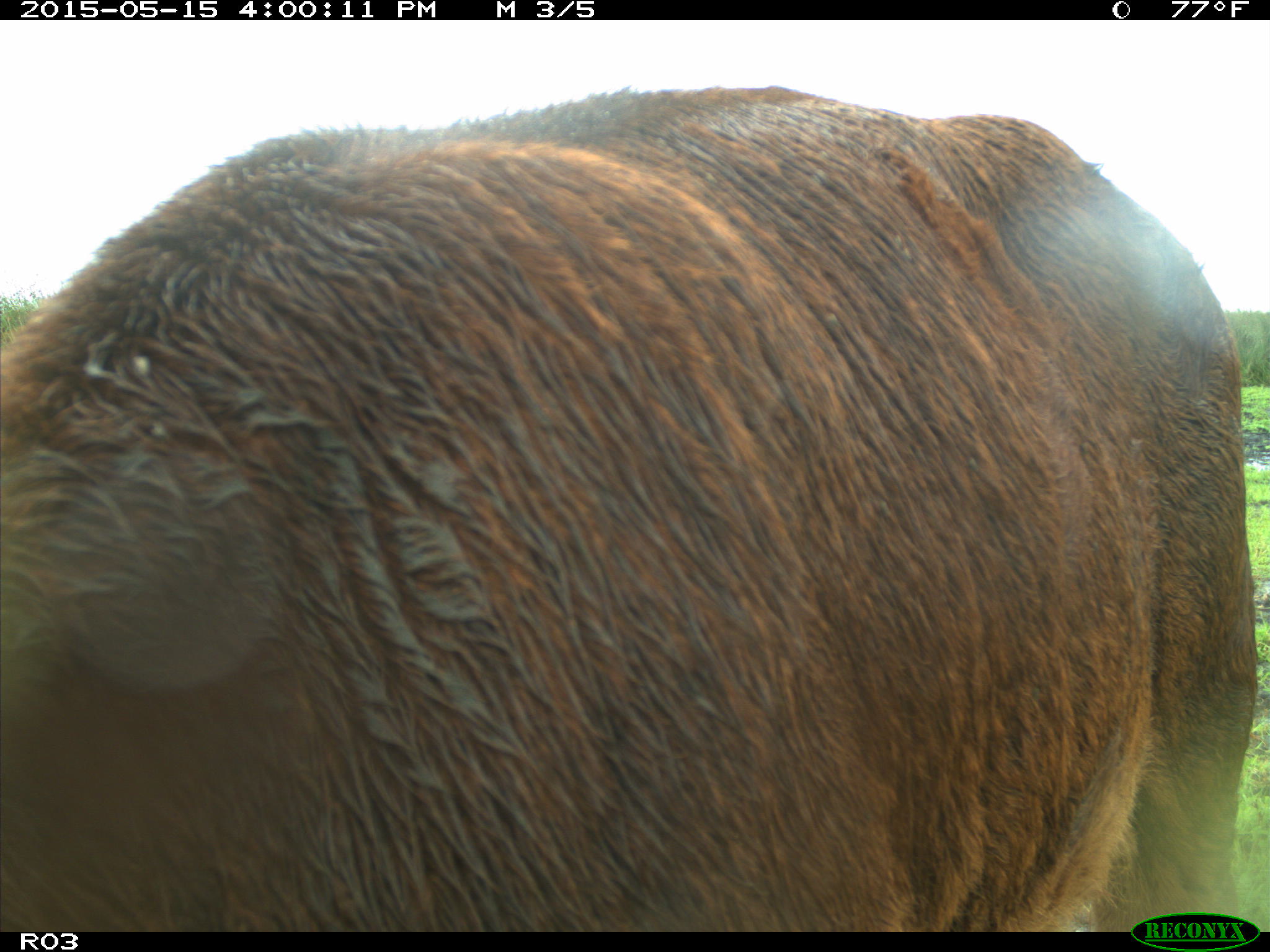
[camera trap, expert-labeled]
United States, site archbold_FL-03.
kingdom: Animalia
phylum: Chordata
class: Mammalia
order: Artiodactyla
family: Bovidae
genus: Bos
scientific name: Bos taurus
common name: domestic cow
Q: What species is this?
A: Bos taurus (domestic cow).